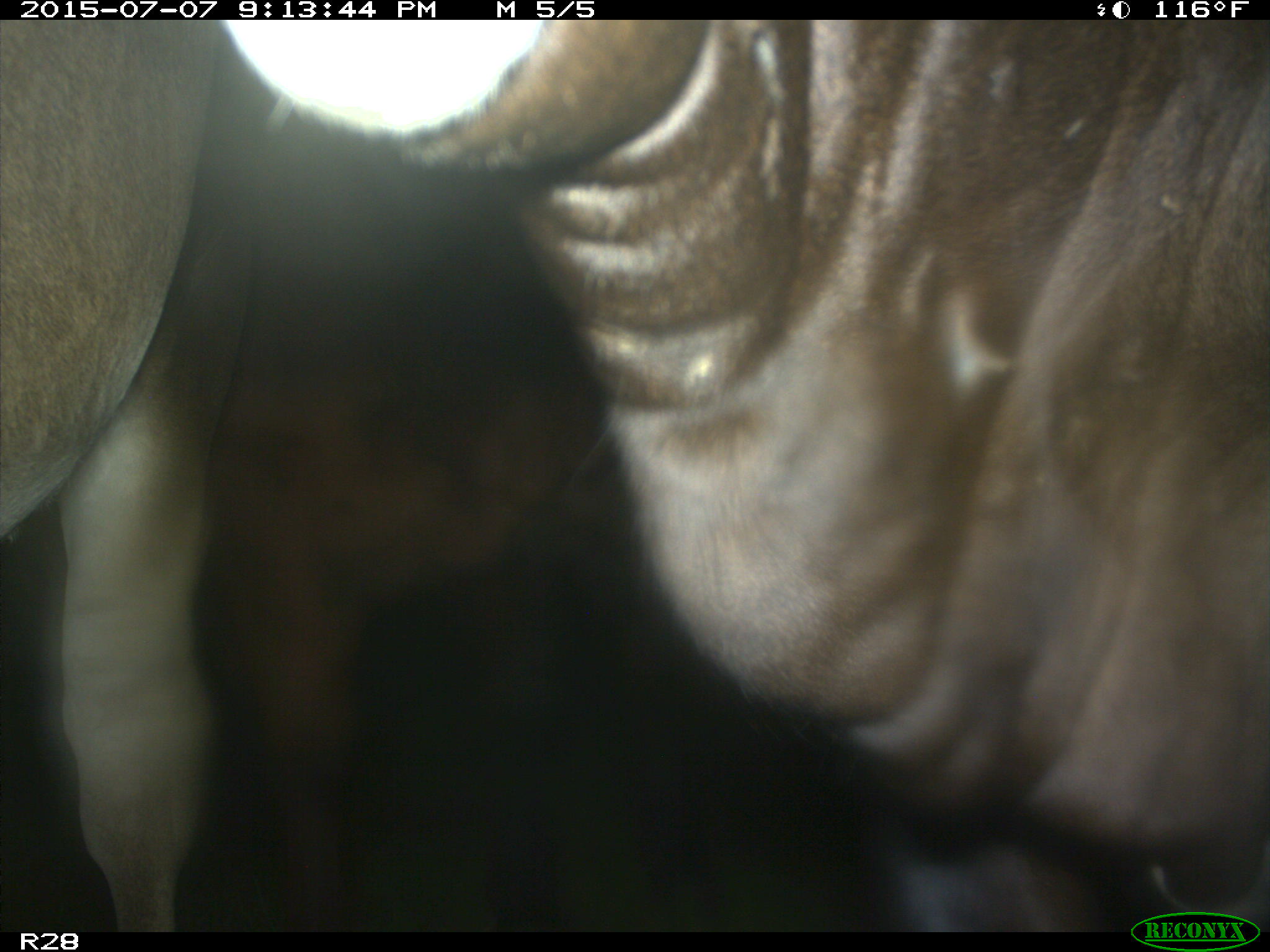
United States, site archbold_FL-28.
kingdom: Animalia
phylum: Chordata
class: Mammalia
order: Artiodactyla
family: Bovidae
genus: Bos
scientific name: Bos taurus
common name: domestic cow